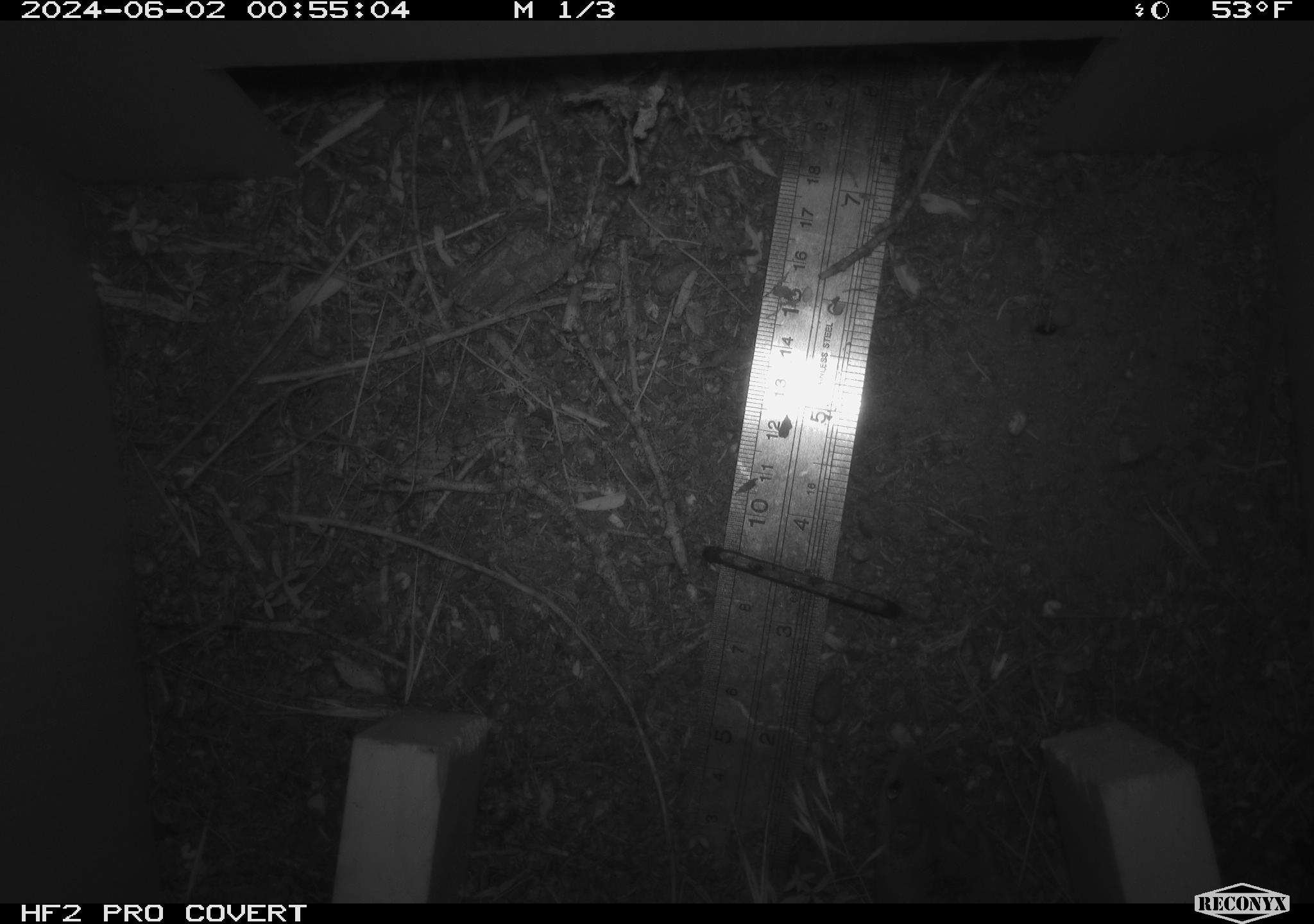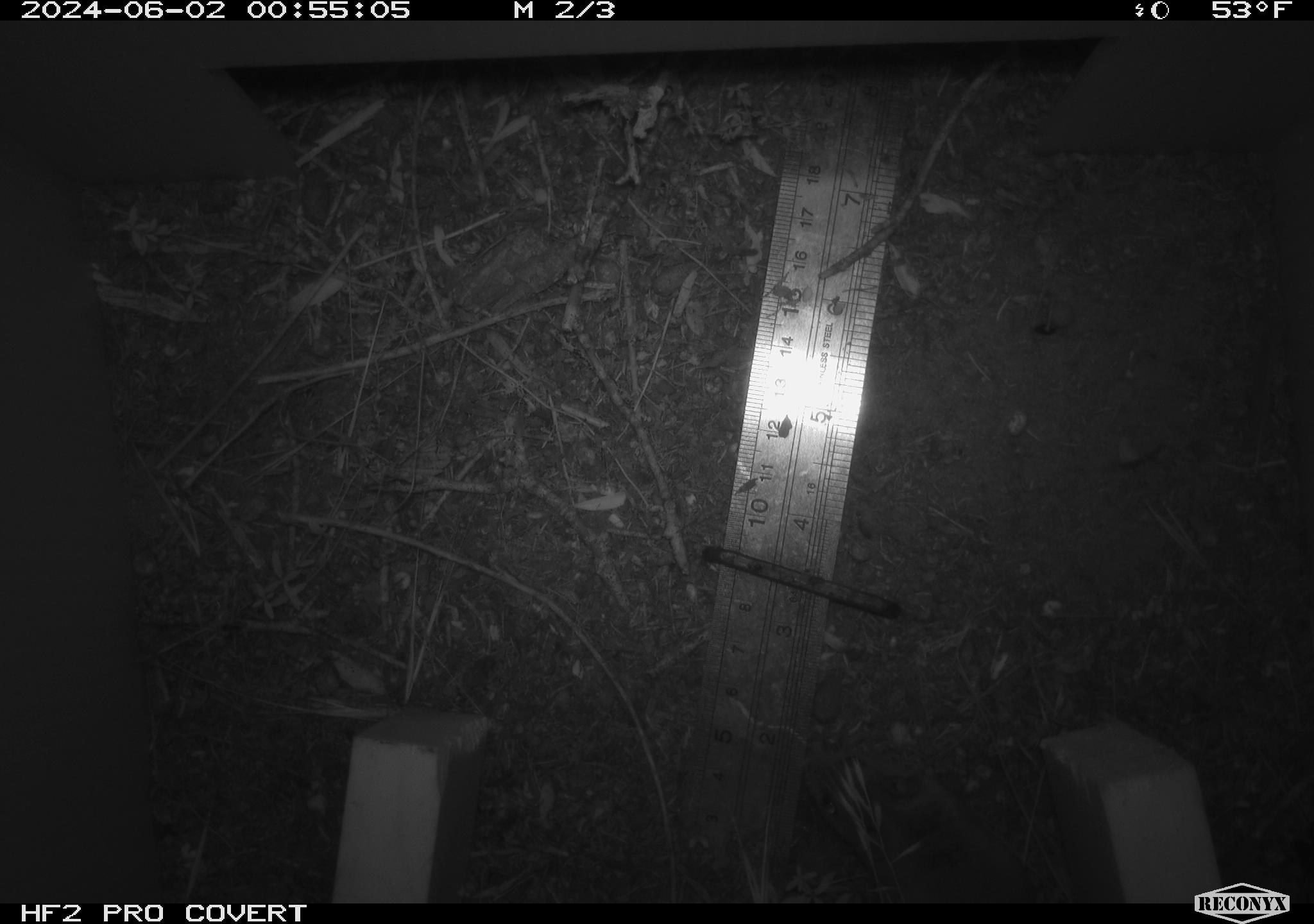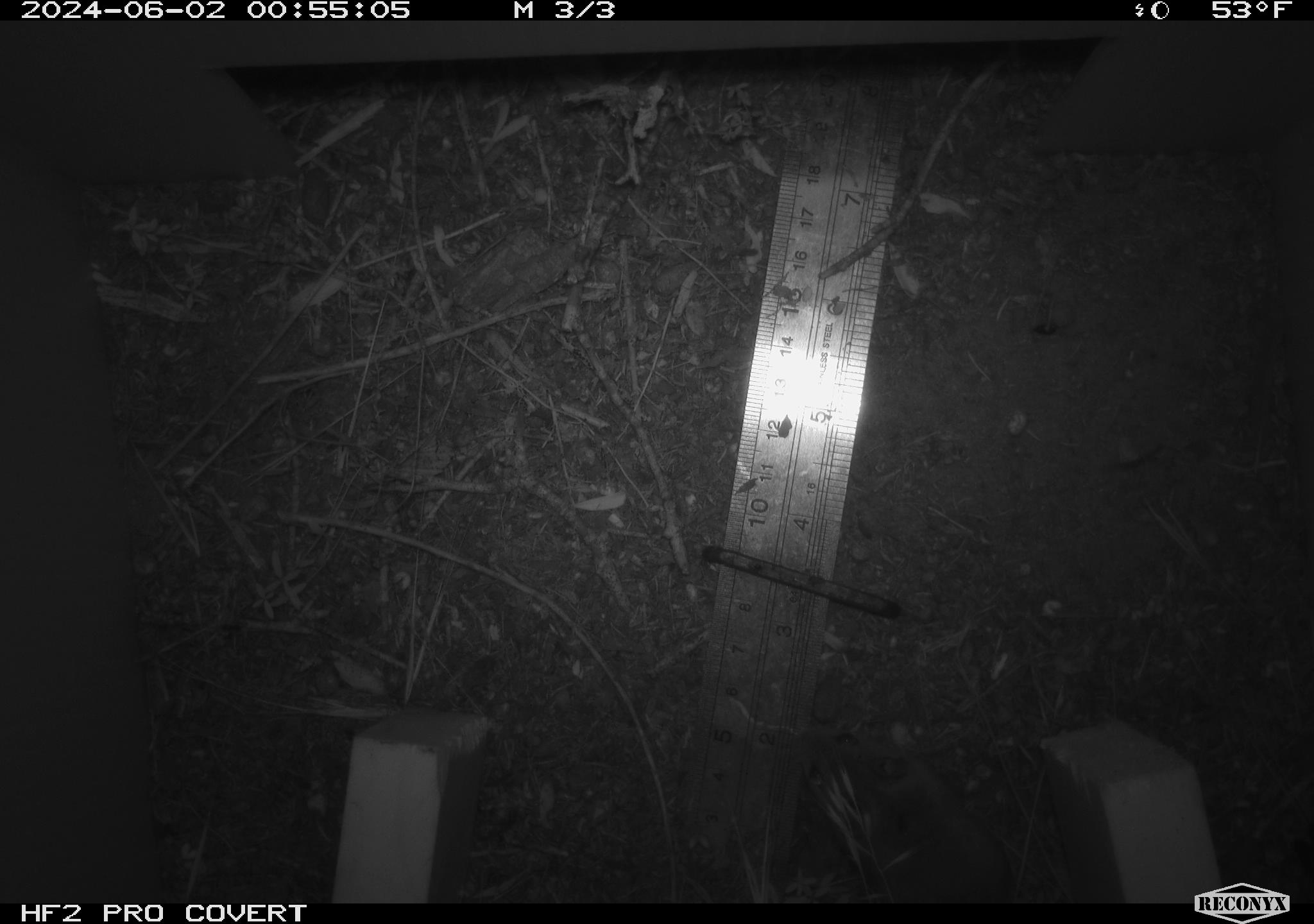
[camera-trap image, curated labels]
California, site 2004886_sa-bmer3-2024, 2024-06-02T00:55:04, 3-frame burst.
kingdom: Animalia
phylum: Chordata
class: Mammalia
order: Rodentia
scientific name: Rodentia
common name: mouse species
Mouse species (Rodentia).